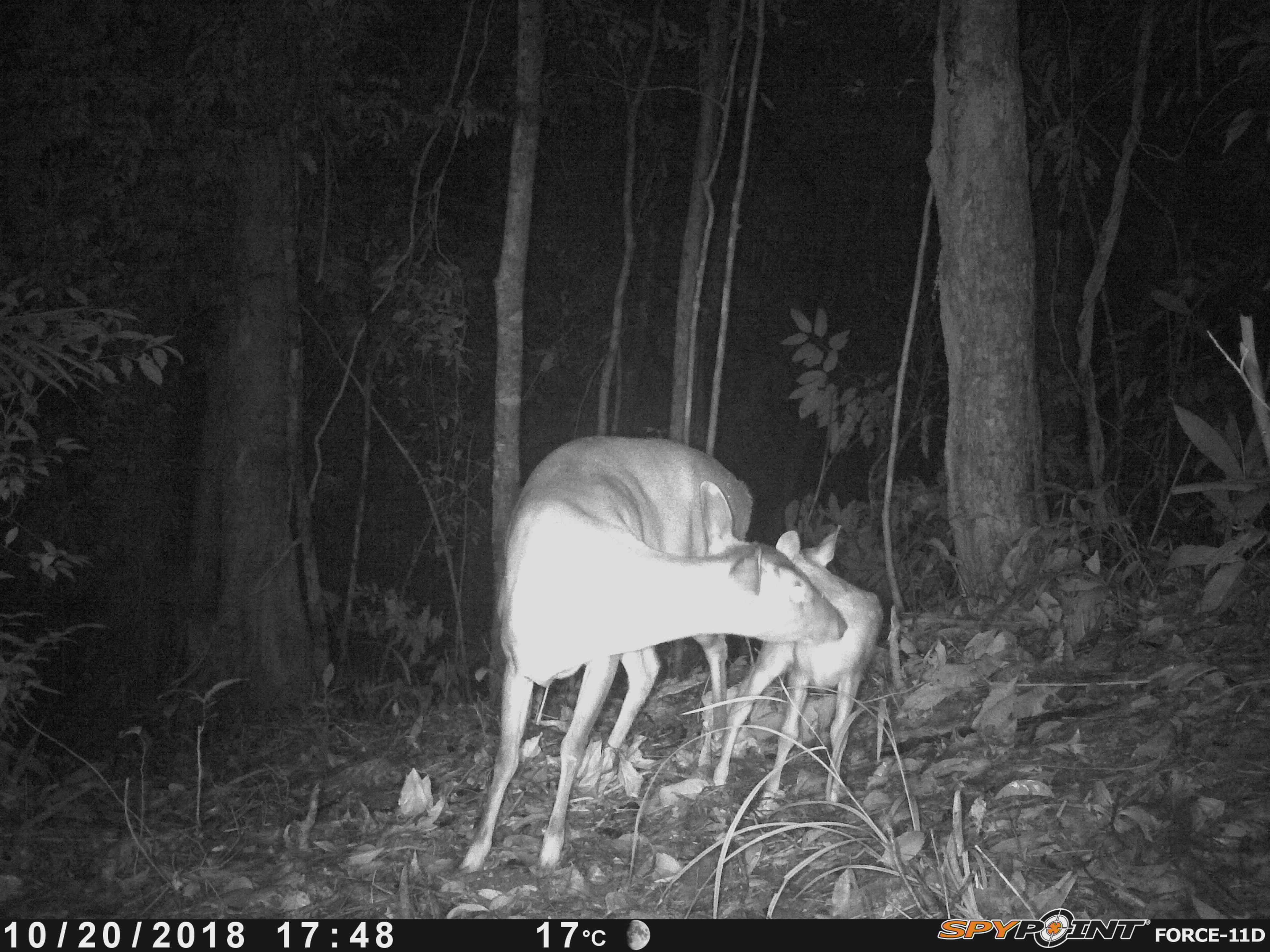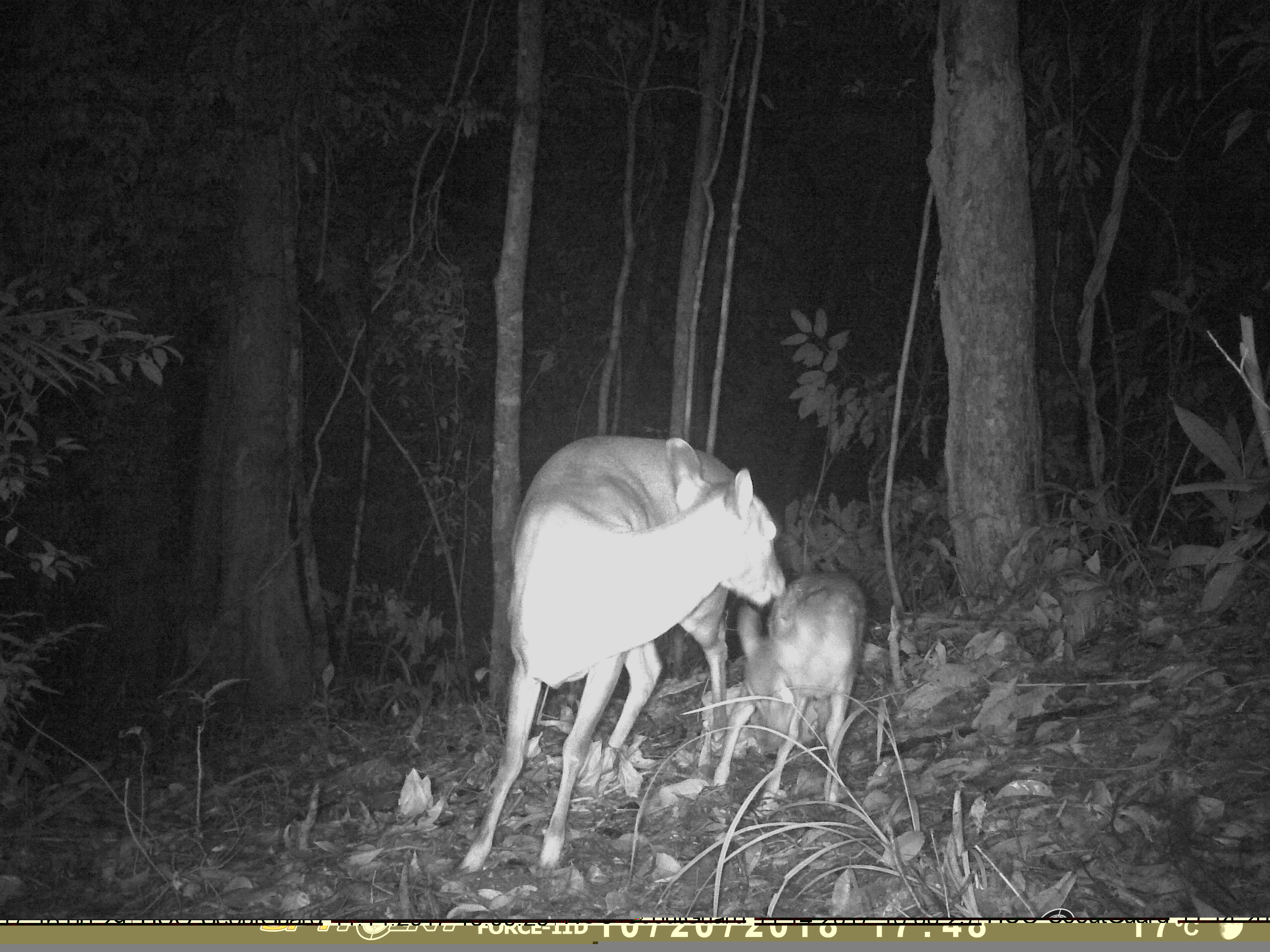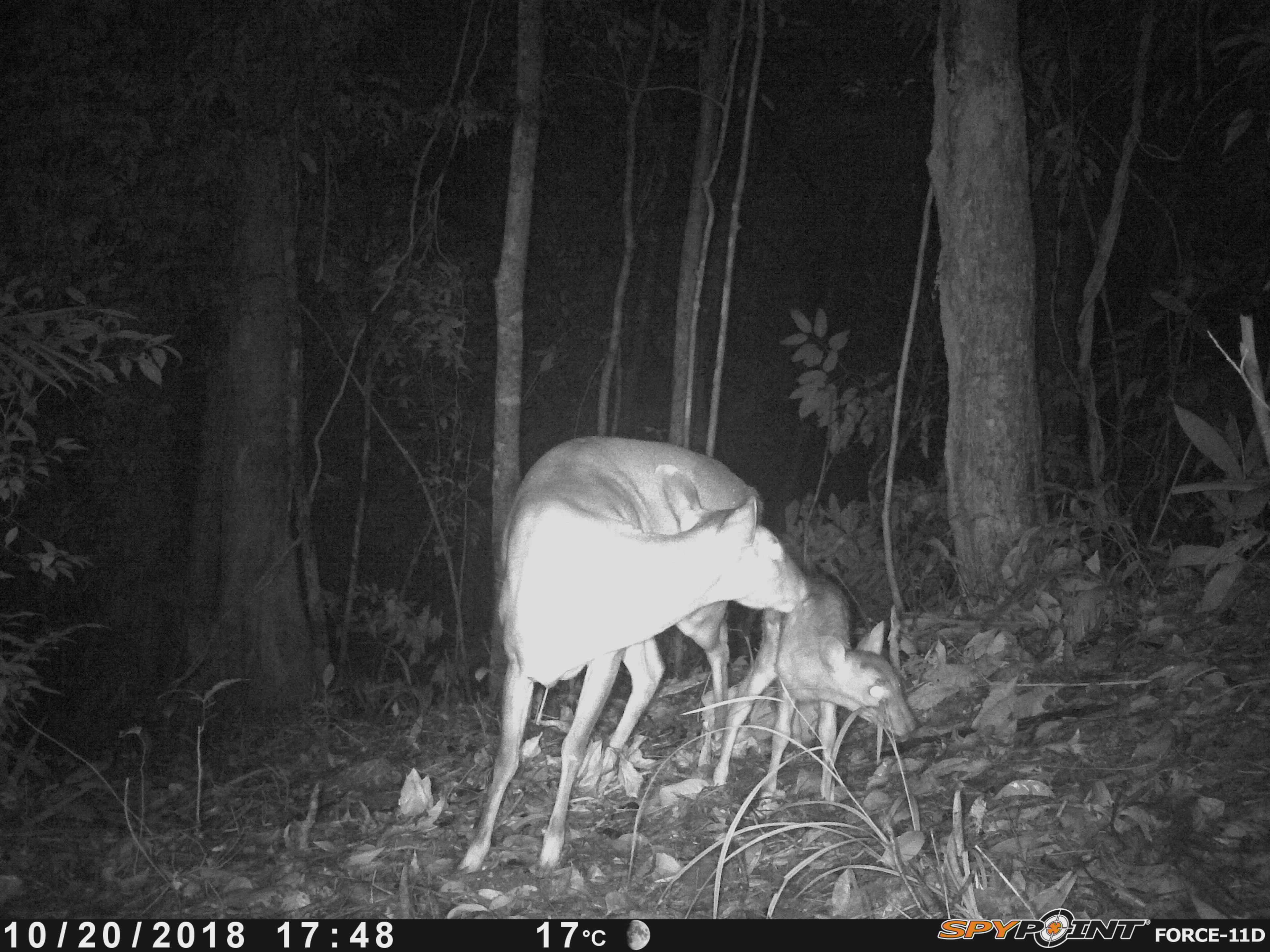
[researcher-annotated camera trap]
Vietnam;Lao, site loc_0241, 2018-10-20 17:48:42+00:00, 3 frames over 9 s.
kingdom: Animalia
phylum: Chordata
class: Mammalia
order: Artiodactyla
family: Cervidae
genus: Muntiacus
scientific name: Muntiacus vuquangensis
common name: large-antlered muntjac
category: large antlered muntjac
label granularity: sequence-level